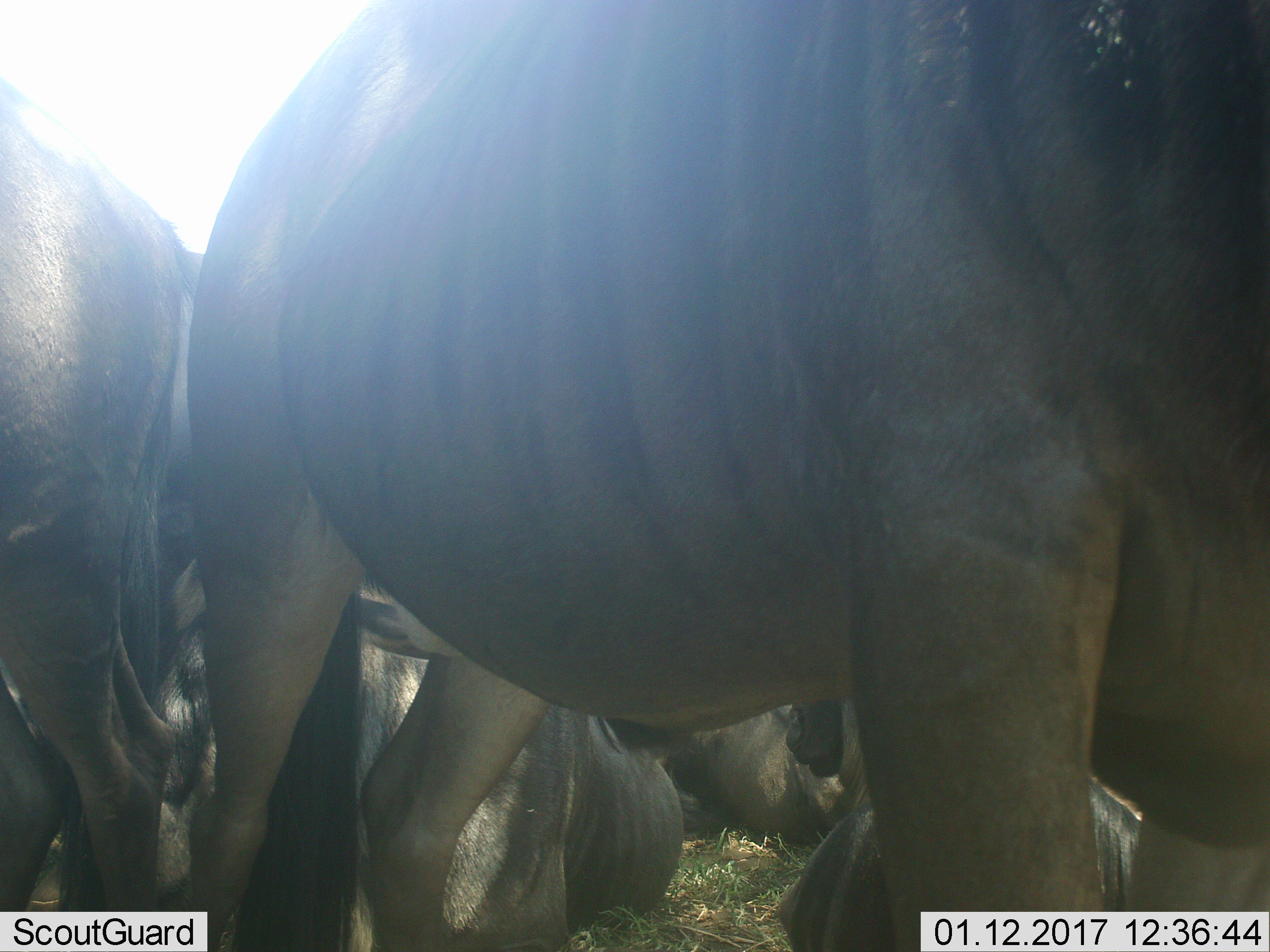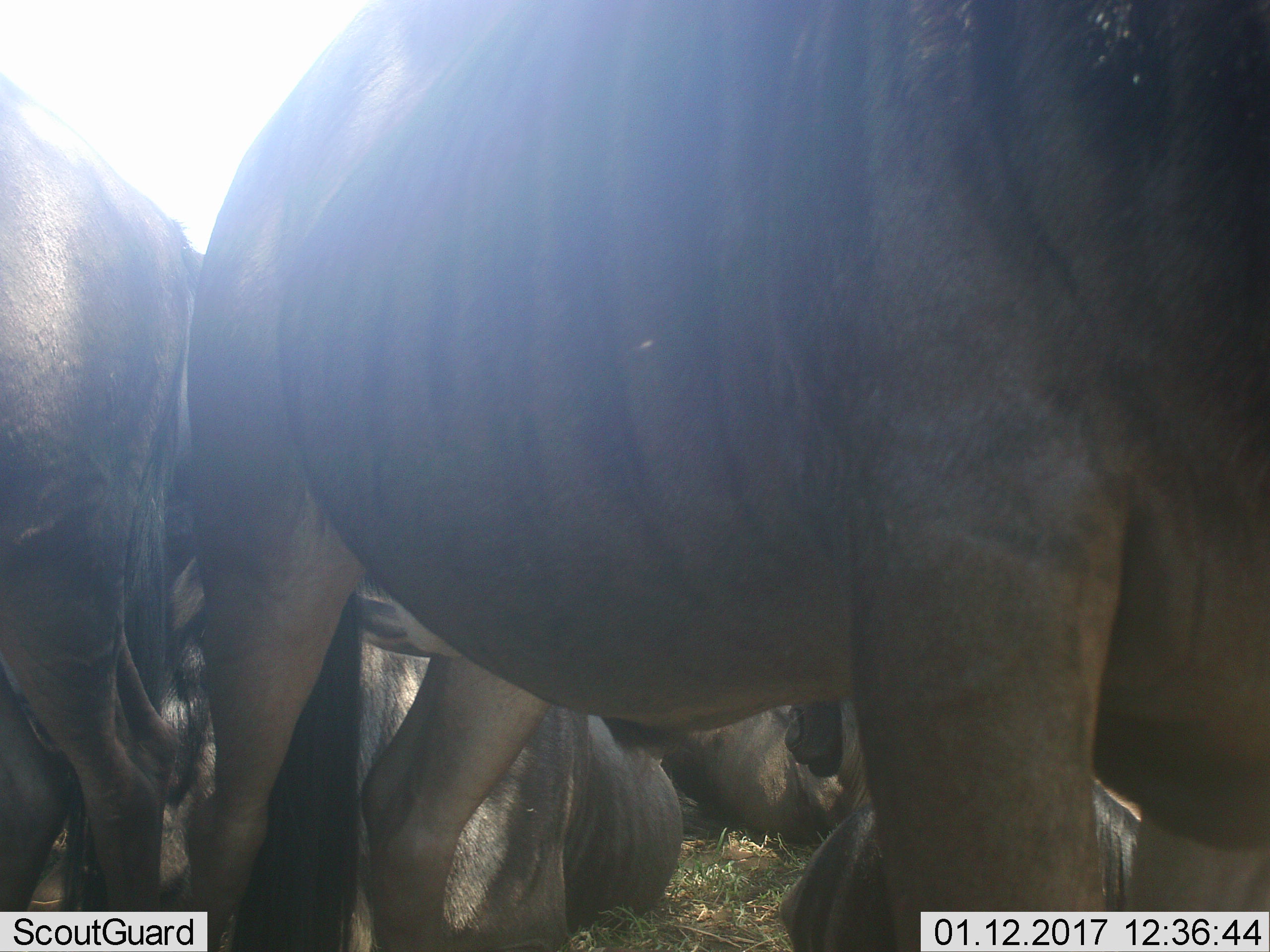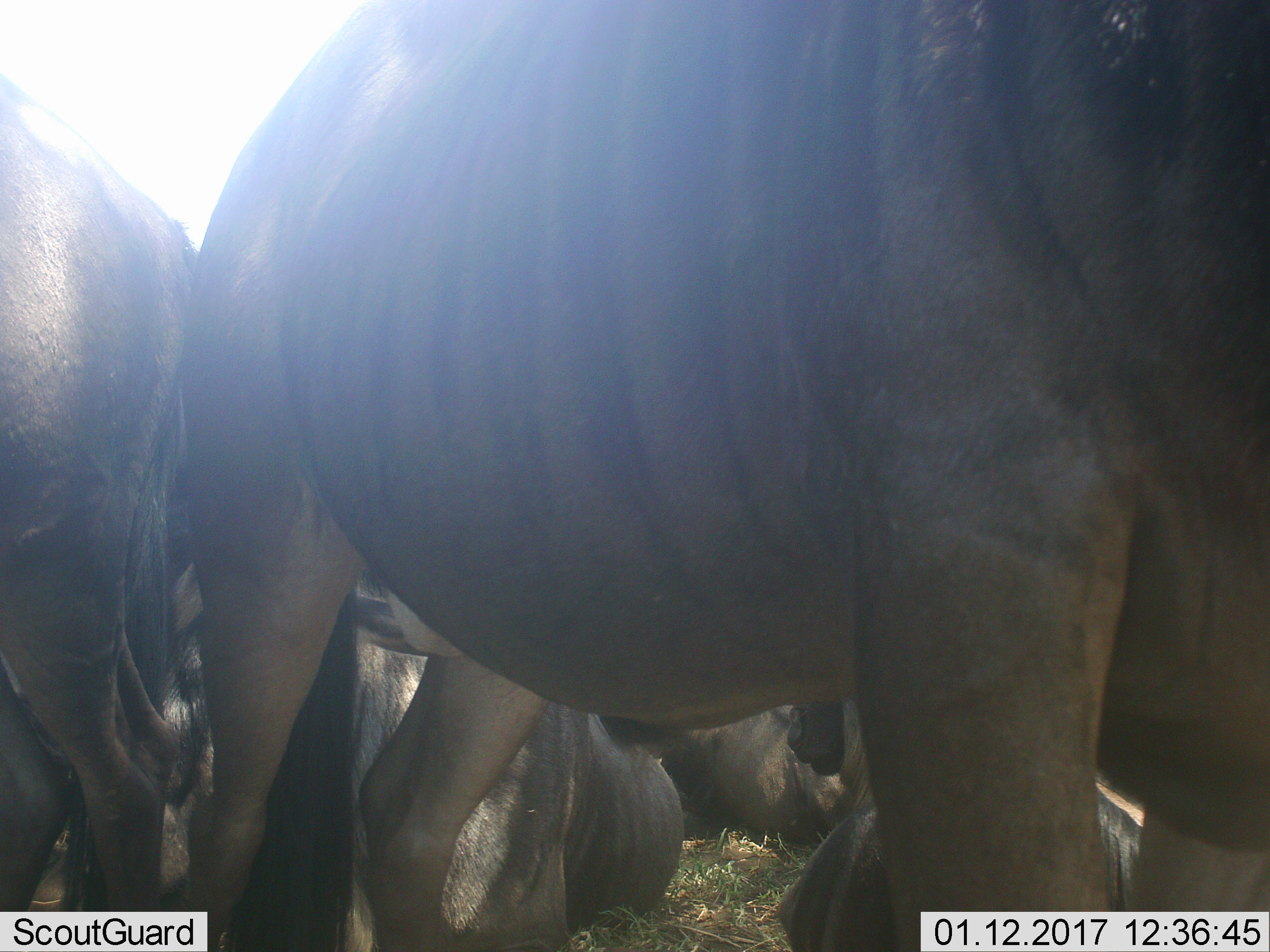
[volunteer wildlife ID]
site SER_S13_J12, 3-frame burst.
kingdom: Animalia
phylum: Chordata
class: Mammalia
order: Artiodactyla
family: Bovidae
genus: Connochaetes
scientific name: Connochaetes taurinus taurinus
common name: blue wildebeest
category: wildebeestblue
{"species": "wildebeestblue (blue wildebeest) (Connochaetes taurinus taurinus)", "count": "5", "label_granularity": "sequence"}